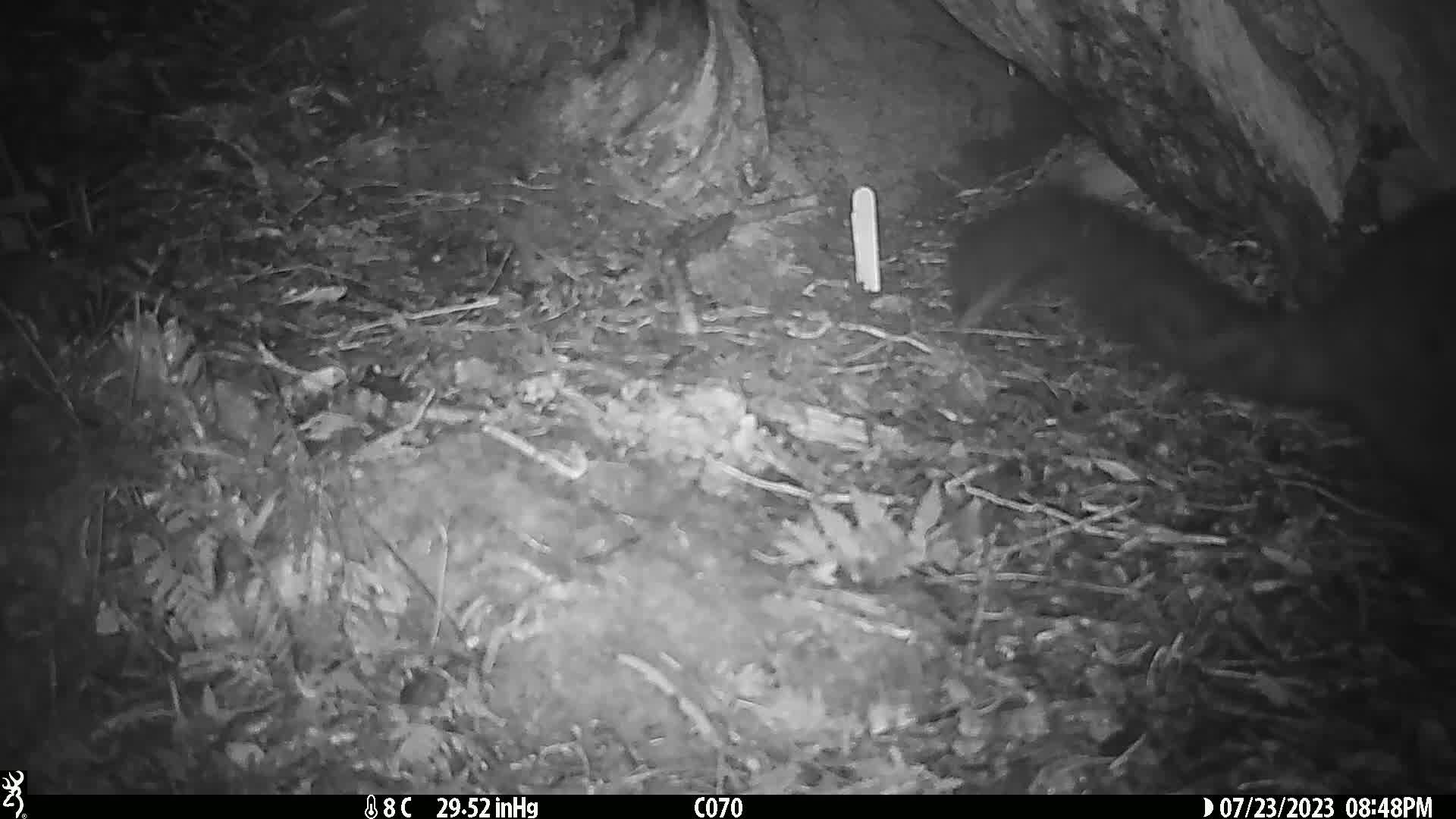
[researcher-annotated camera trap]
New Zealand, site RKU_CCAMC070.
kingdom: Animalia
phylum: Chordata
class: Mammalia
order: Diprotodontia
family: Phalangeridae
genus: Trichosurus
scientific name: Trichosurus vulpecula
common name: common brushtail possum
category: possum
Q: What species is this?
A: Possum (common brushtail possum) (Trichosurus vulpecula).